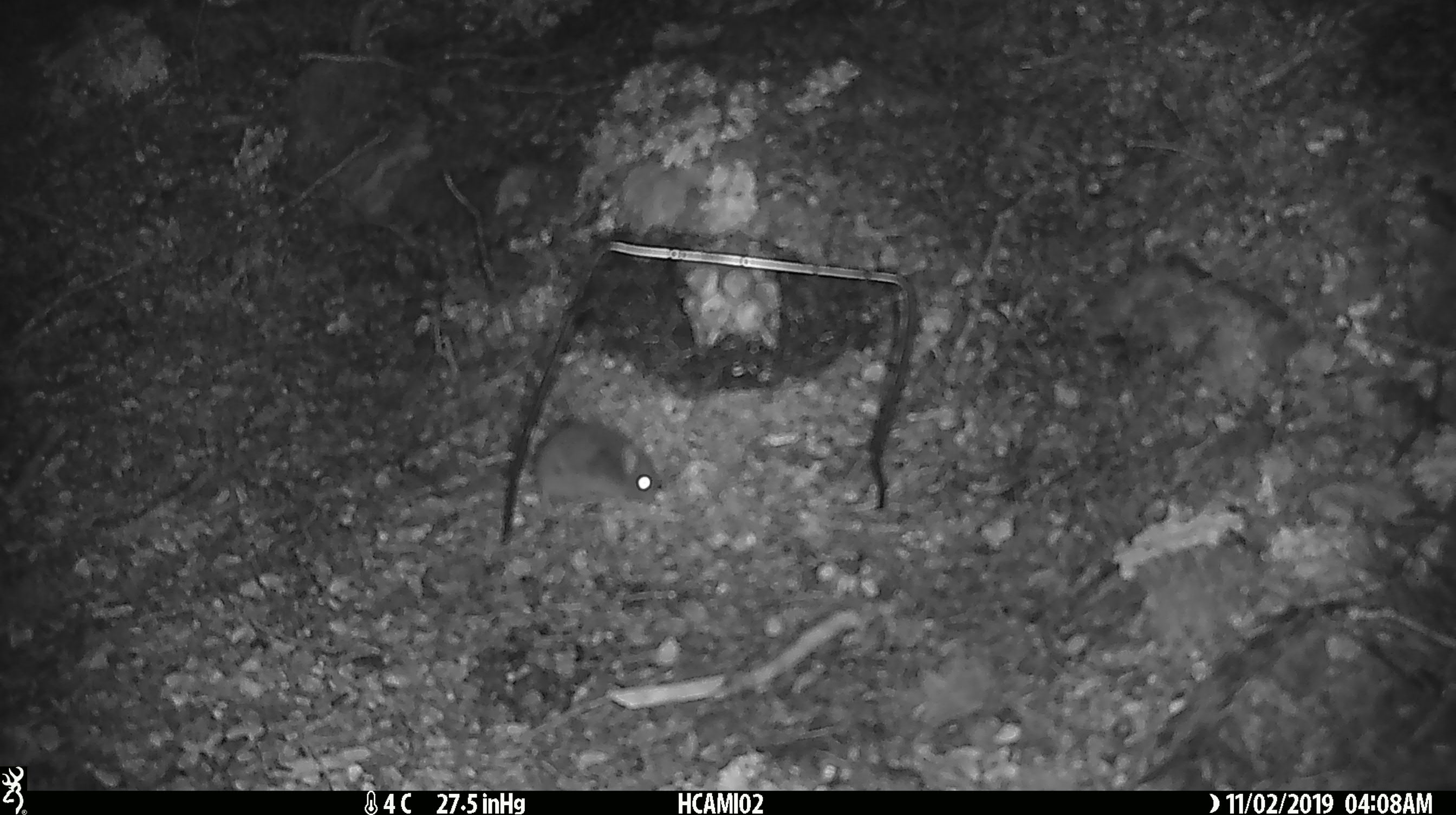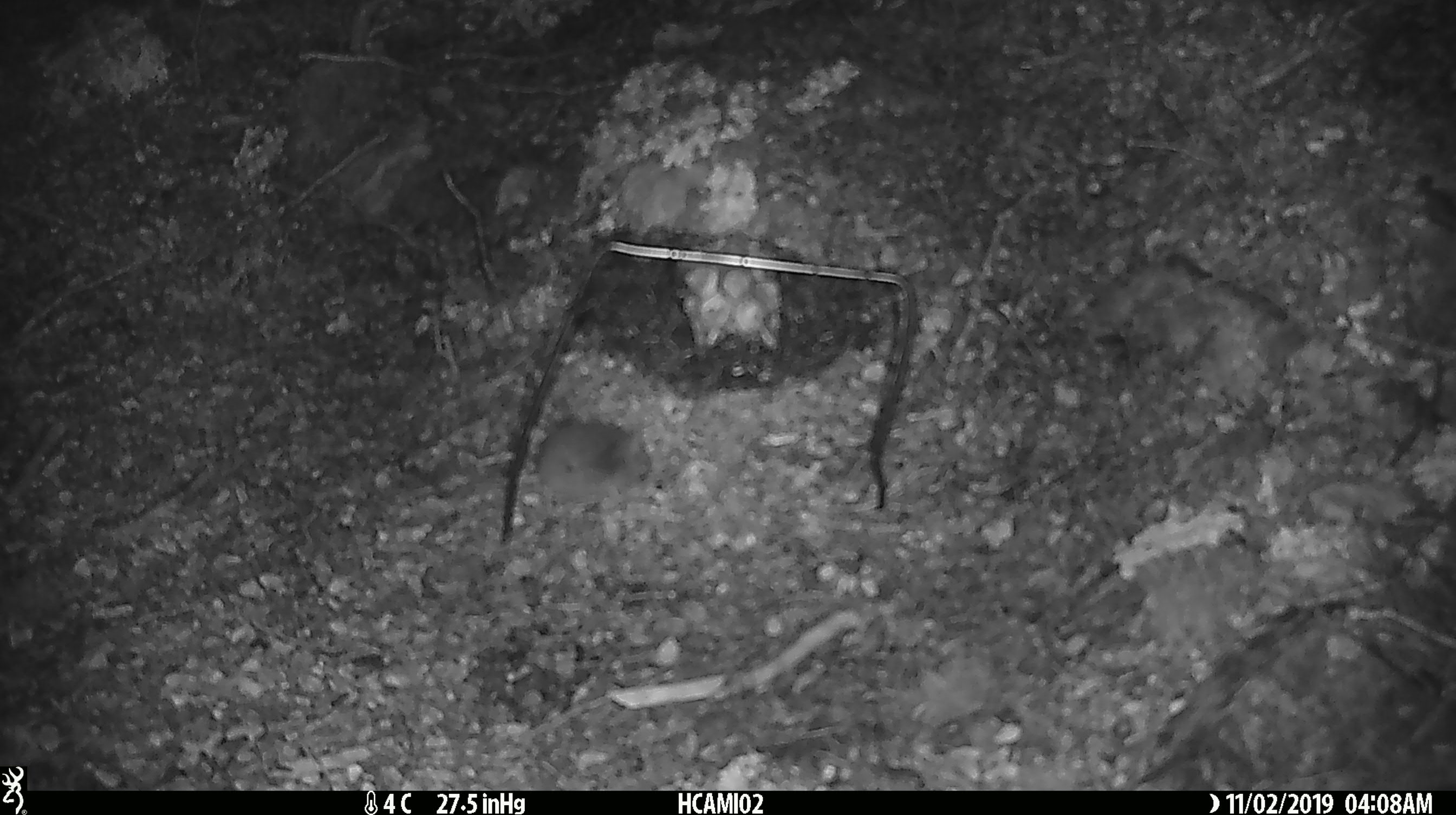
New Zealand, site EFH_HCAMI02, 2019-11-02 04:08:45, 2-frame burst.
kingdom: Animalia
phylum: Chordata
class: Mammalia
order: Rodentia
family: Muridae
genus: Mus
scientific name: Mus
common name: mouse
Mouse (Mus).